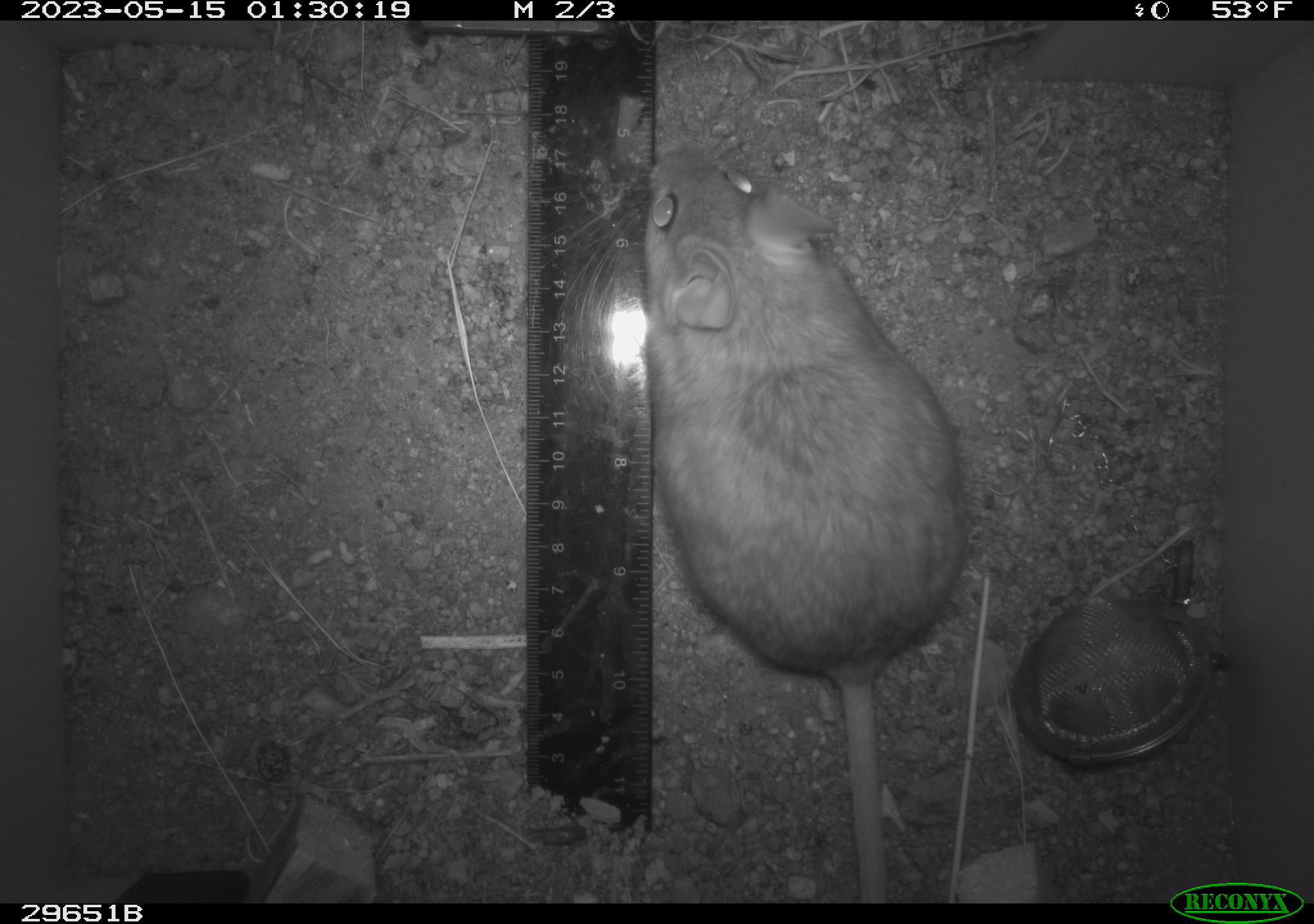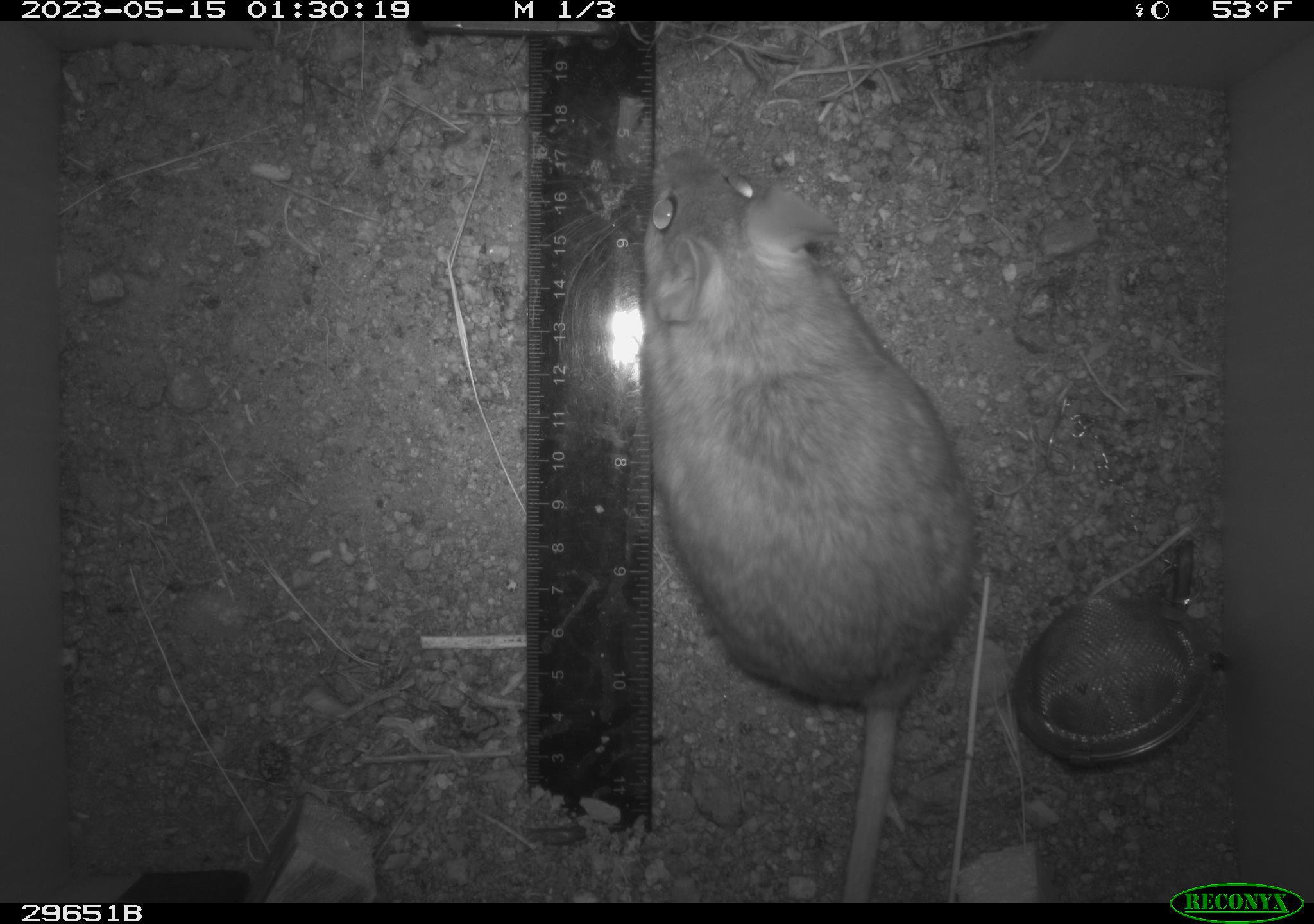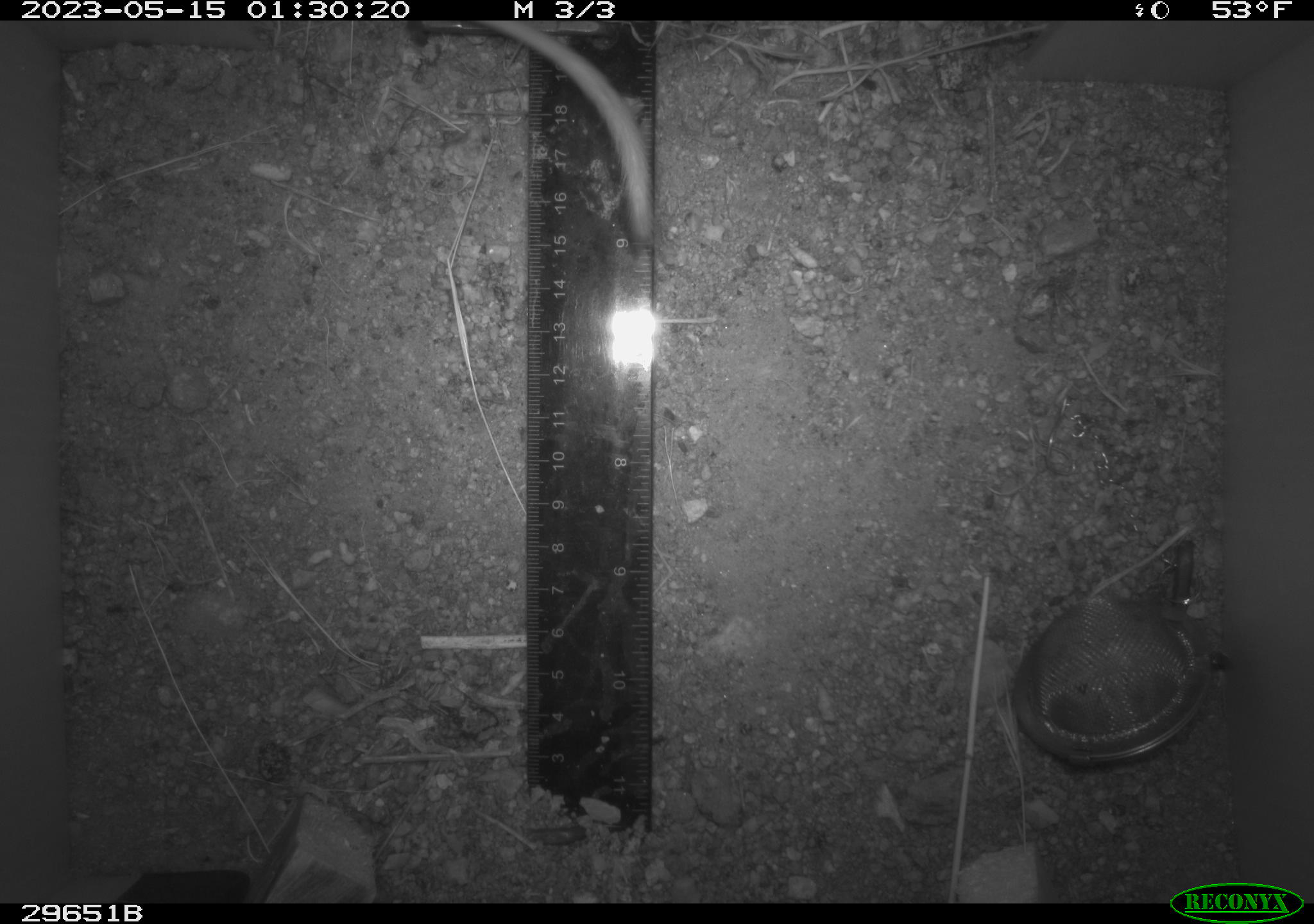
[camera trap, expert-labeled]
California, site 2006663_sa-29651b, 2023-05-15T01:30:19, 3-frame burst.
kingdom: Animalia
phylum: Chordata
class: Mammalia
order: Rodentia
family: Cricetidae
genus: Neotoma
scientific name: Neotoma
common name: pack rat or woodrat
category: neotoma species